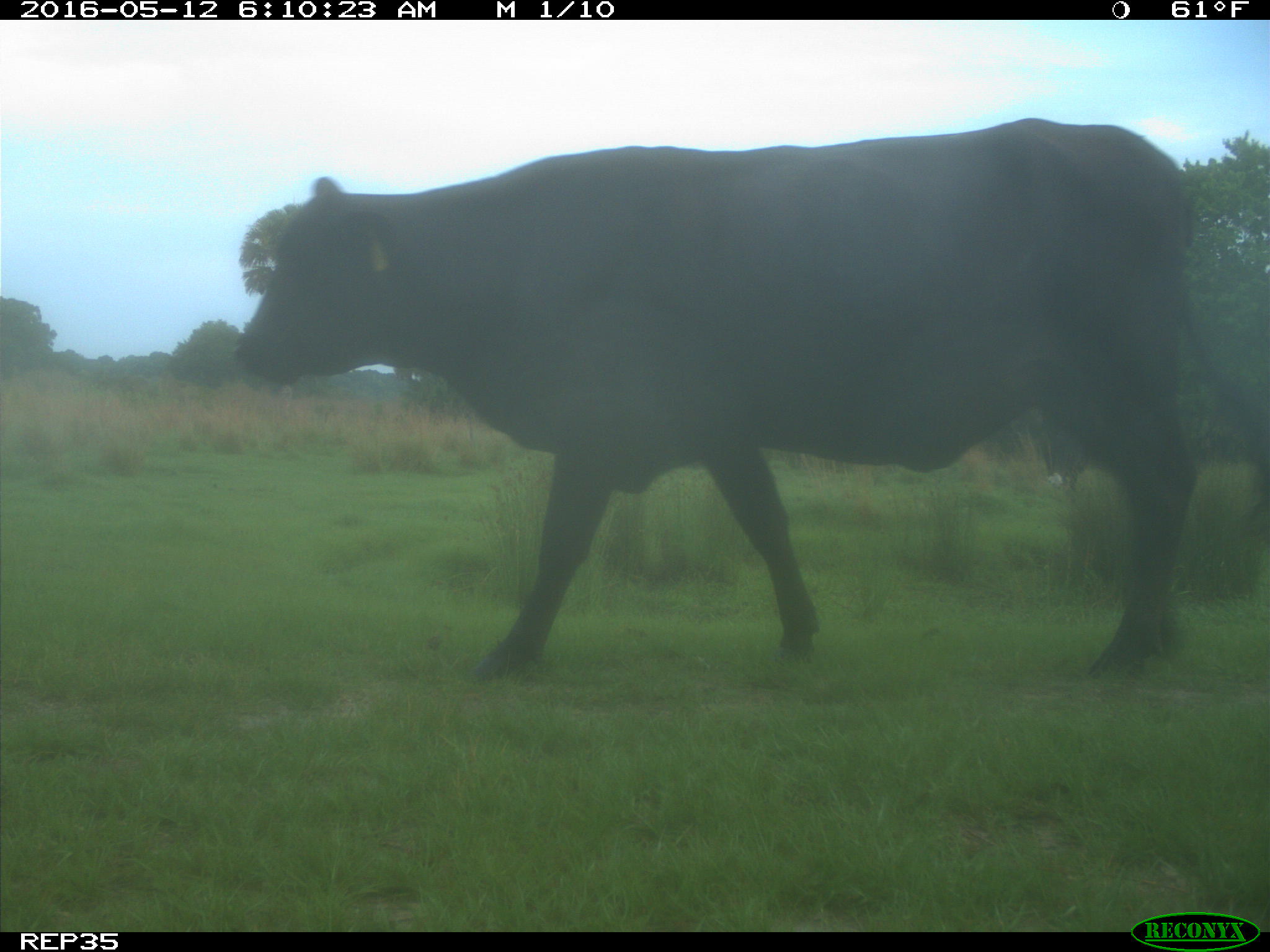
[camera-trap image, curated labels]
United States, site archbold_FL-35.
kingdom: Animalia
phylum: Chordata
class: Mammalia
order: Artiodactyla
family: Bovidae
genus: Bos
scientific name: Bos taurus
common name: domestic cow